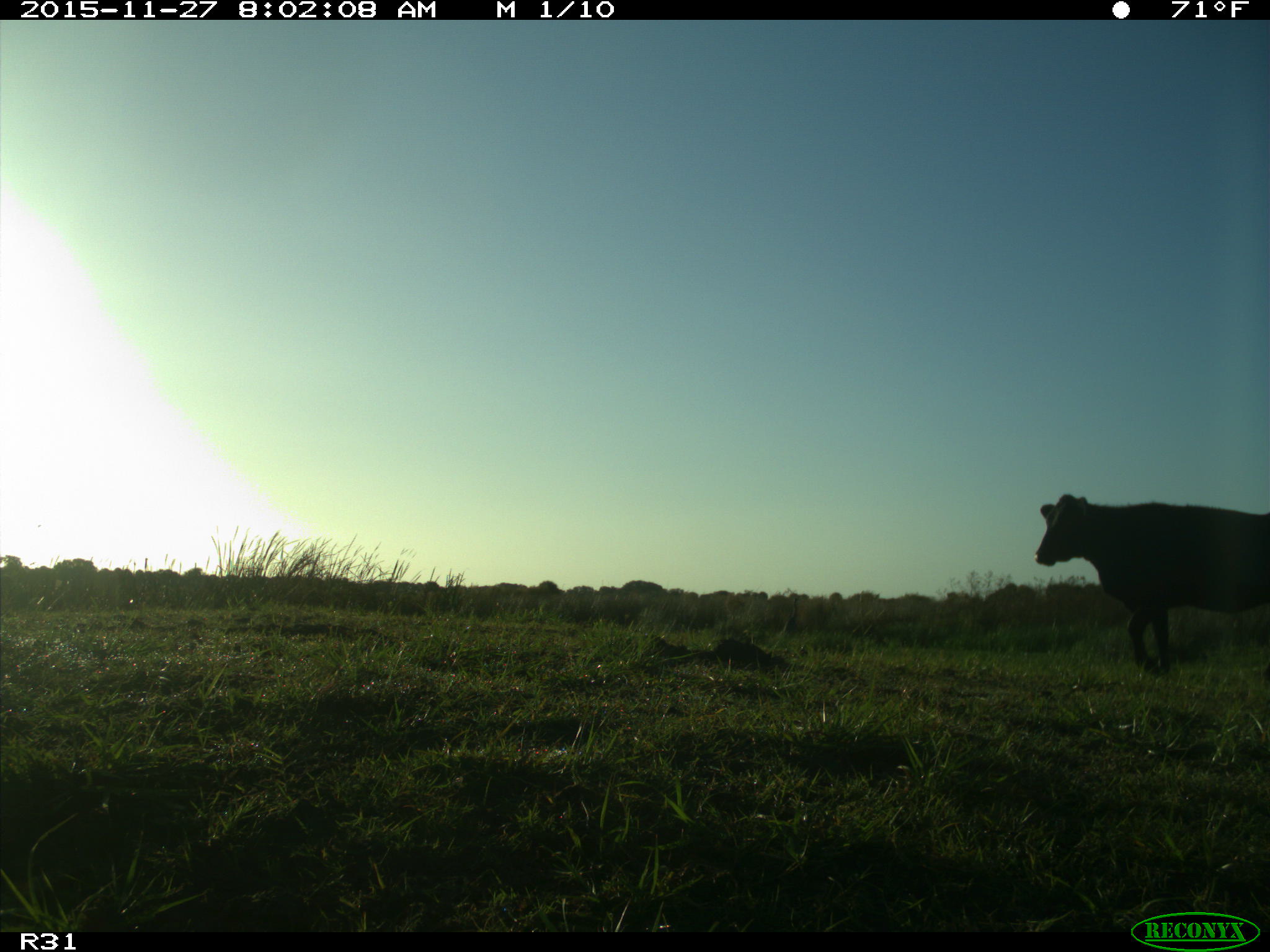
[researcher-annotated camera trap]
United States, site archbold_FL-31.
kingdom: Animalia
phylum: Chordata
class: Mammalia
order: Artiodactyla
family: Bovidae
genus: Bos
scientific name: Bos taurus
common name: domestic cow